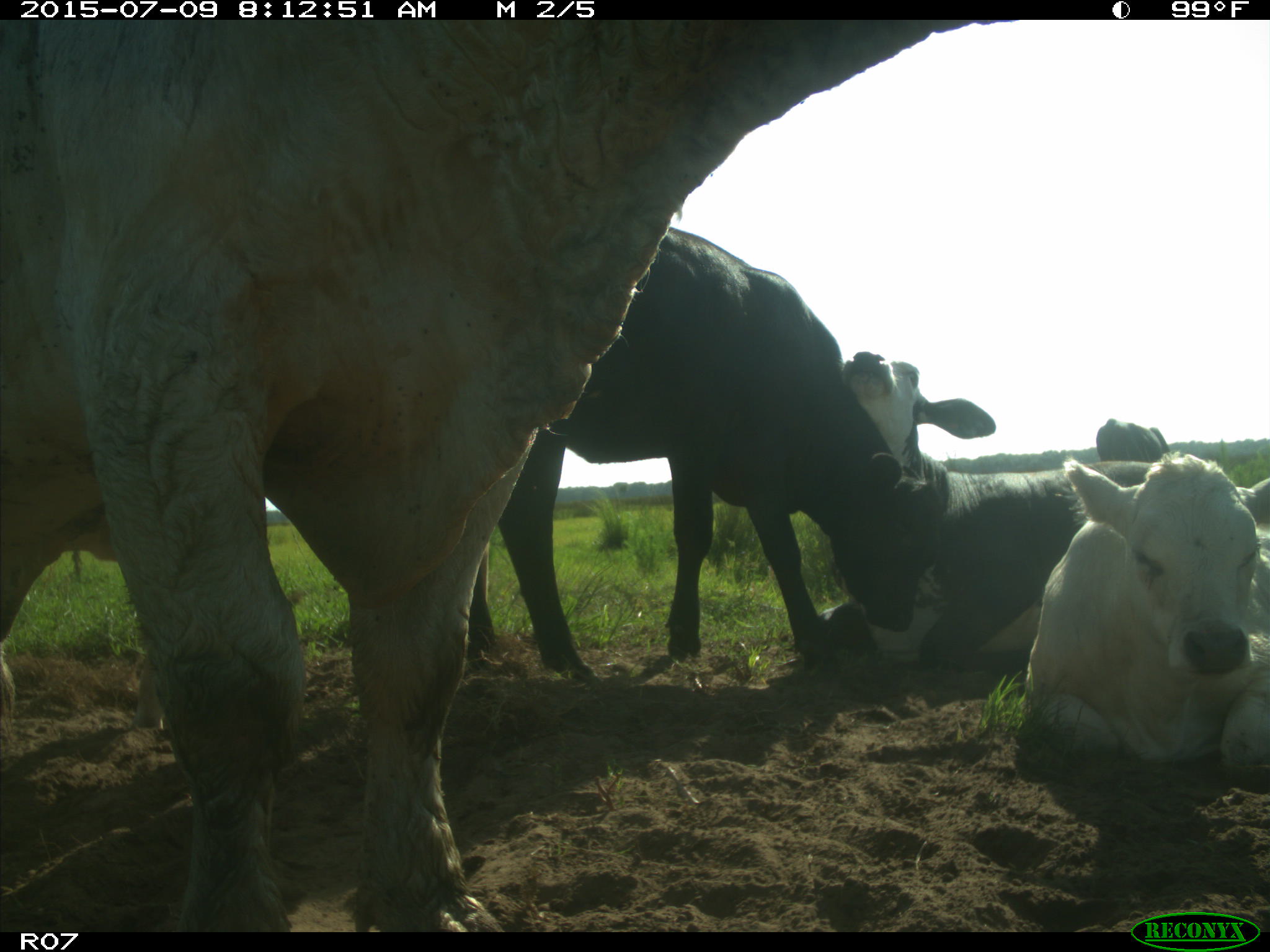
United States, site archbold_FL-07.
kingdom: Animalia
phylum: Chordata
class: Mammalia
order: Artiodactyla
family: Bovidae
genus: Bos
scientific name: Bos taurus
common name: domestic cow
Bos taurus (domestic cow).